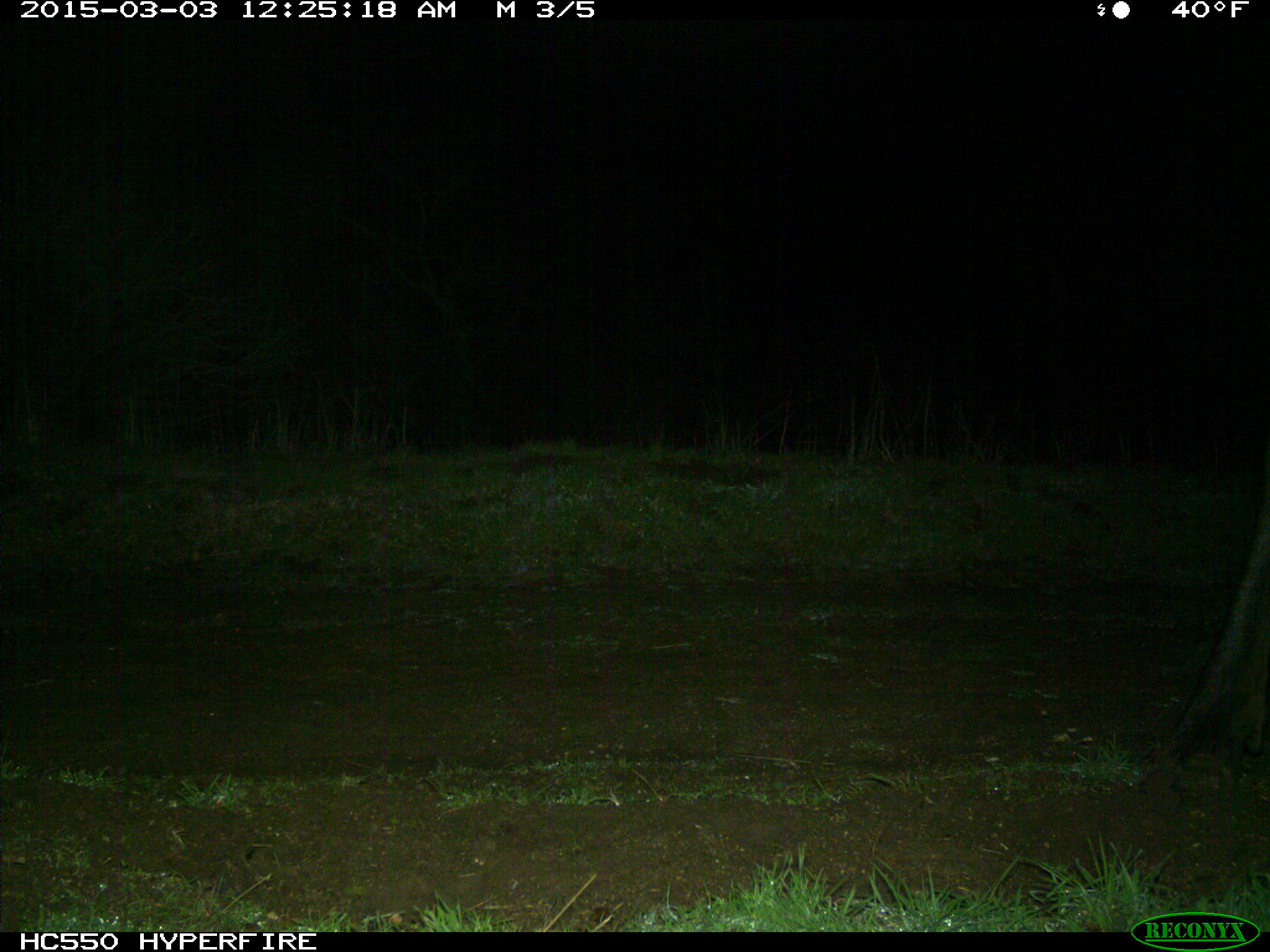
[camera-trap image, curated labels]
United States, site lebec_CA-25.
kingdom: Animalia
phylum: Chordata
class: Mammalia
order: Artiodactyla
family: Cervidae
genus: Cervus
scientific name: Cervus canadensis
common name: elk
Cervus canadensis (elk).